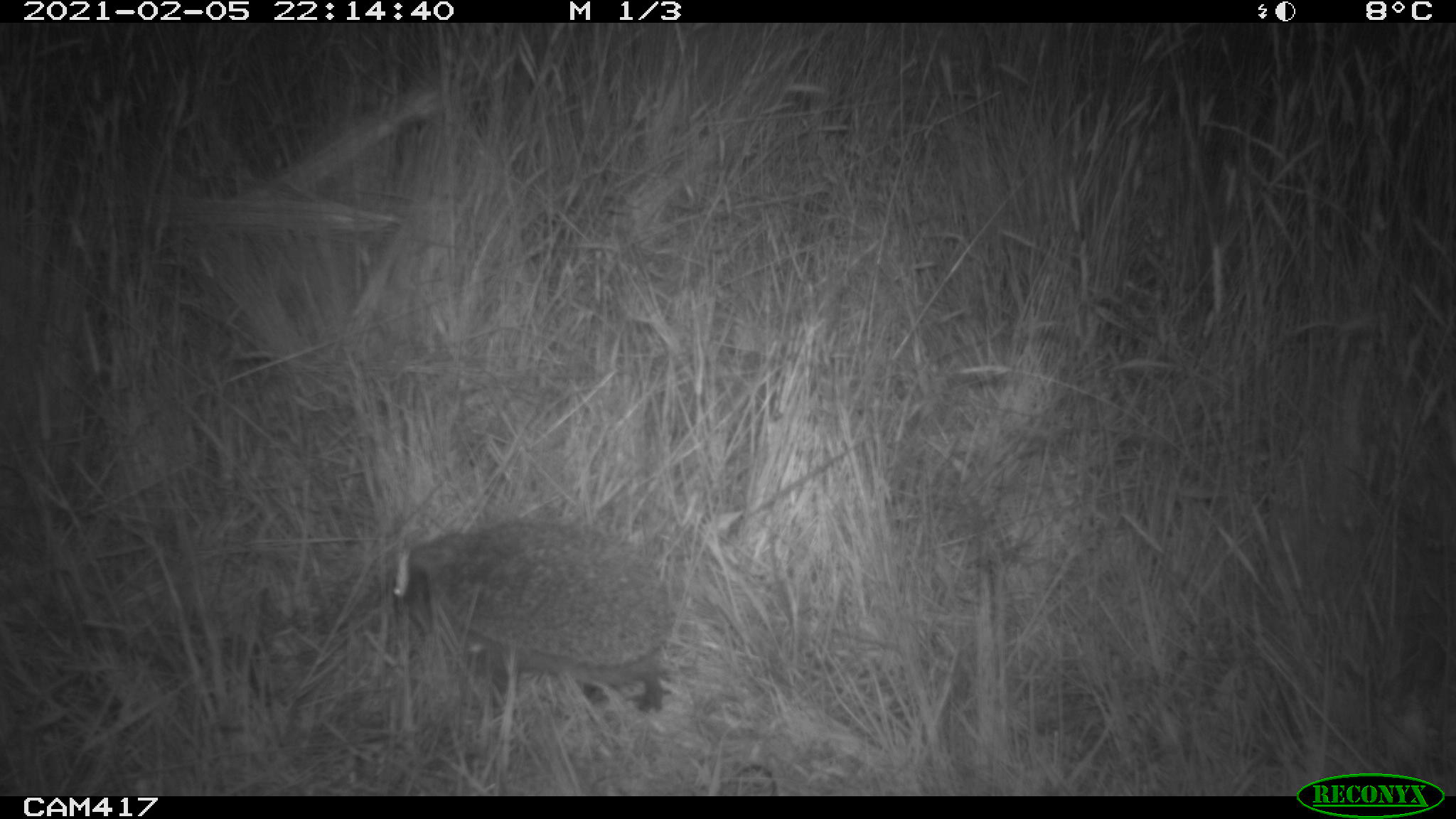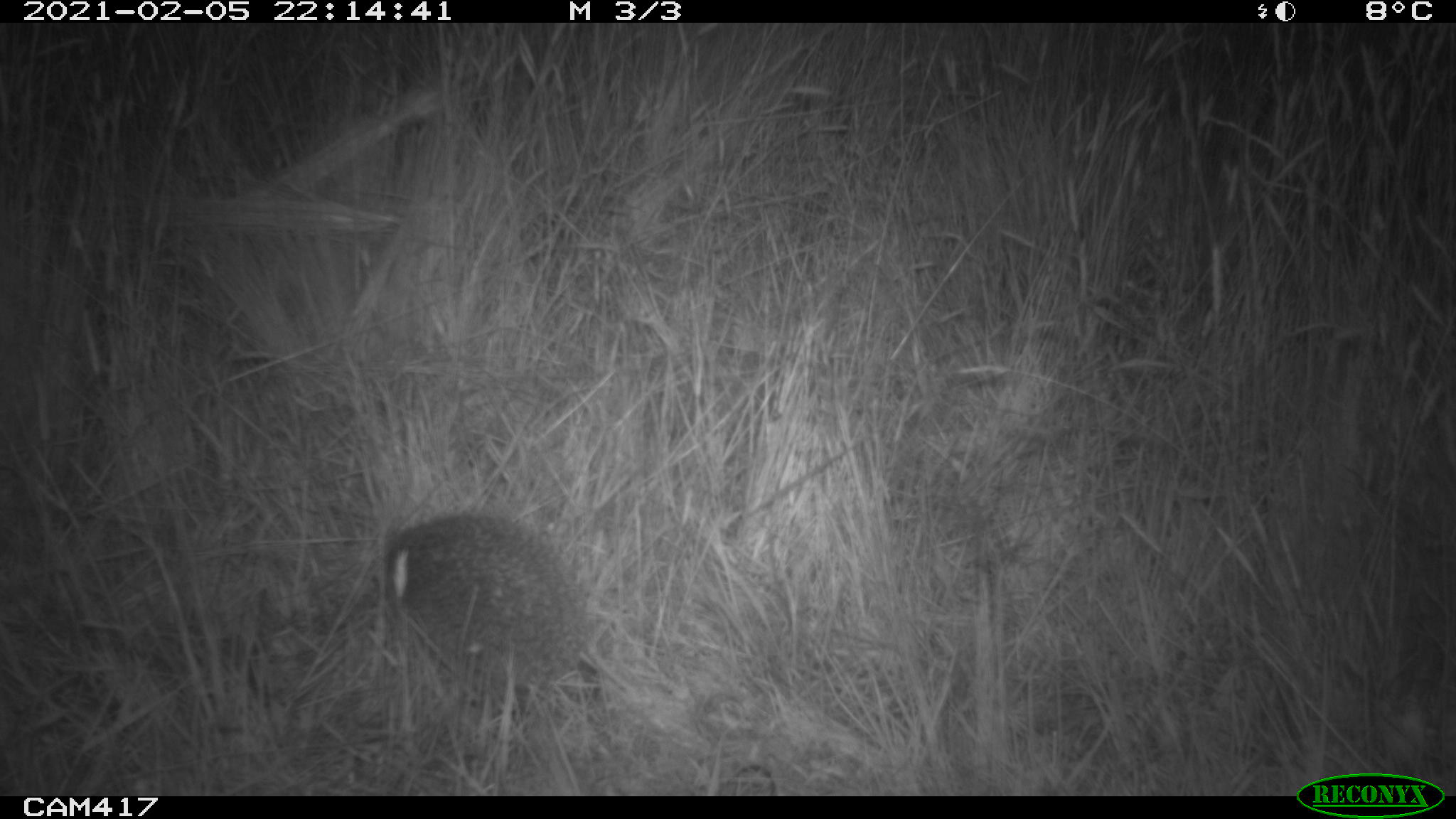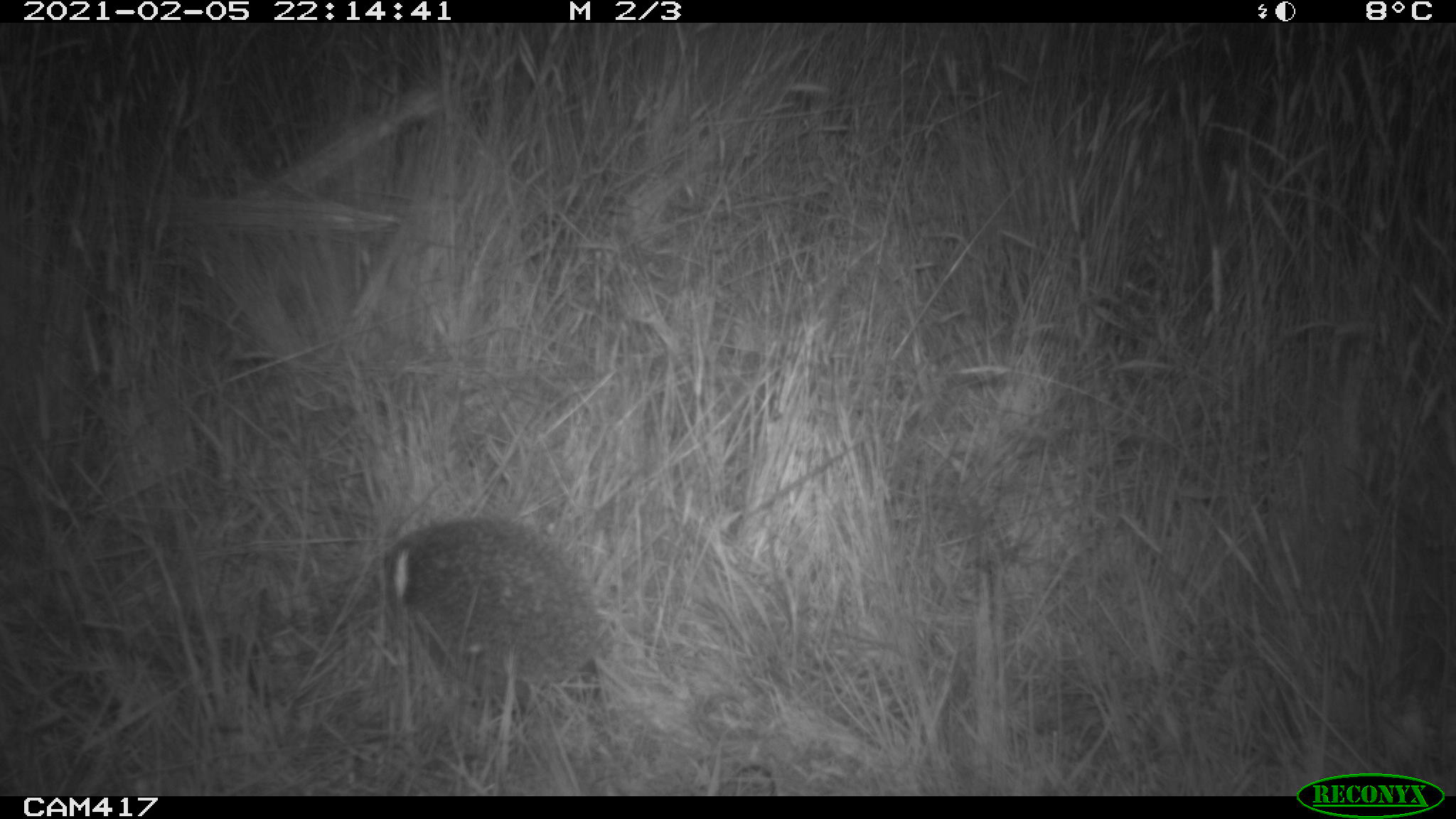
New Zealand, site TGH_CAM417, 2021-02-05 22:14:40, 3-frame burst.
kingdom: Animalia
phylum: Chordata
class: Mammalia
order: Eulipotyphla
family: Erinaceidae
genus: Erinaceus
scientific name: Erinaceus europaeus europaeus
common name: european hedgehog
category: hedgehog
Hedgehog (european hedgehog) (Erinaceus europaeus europaeus).